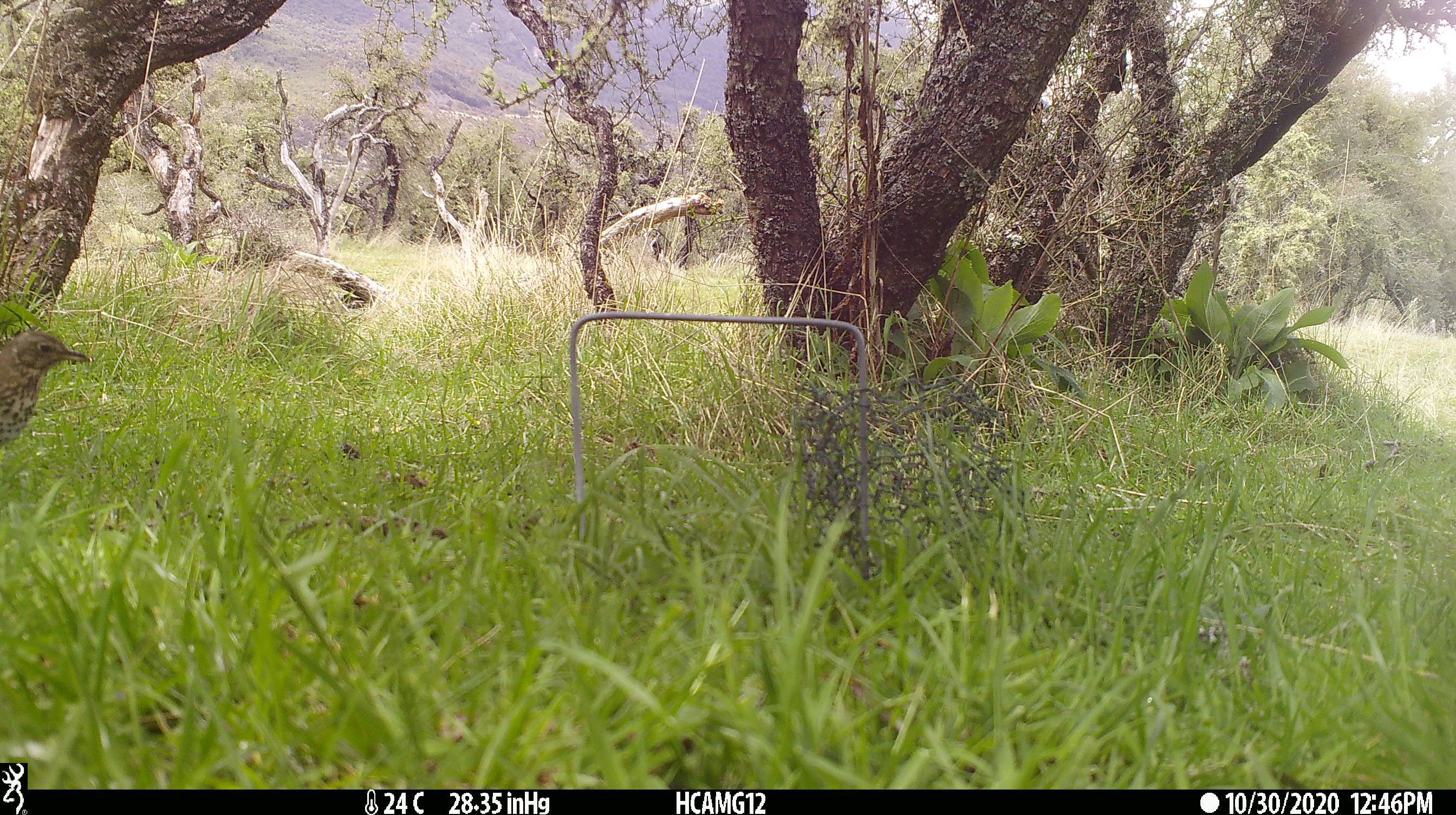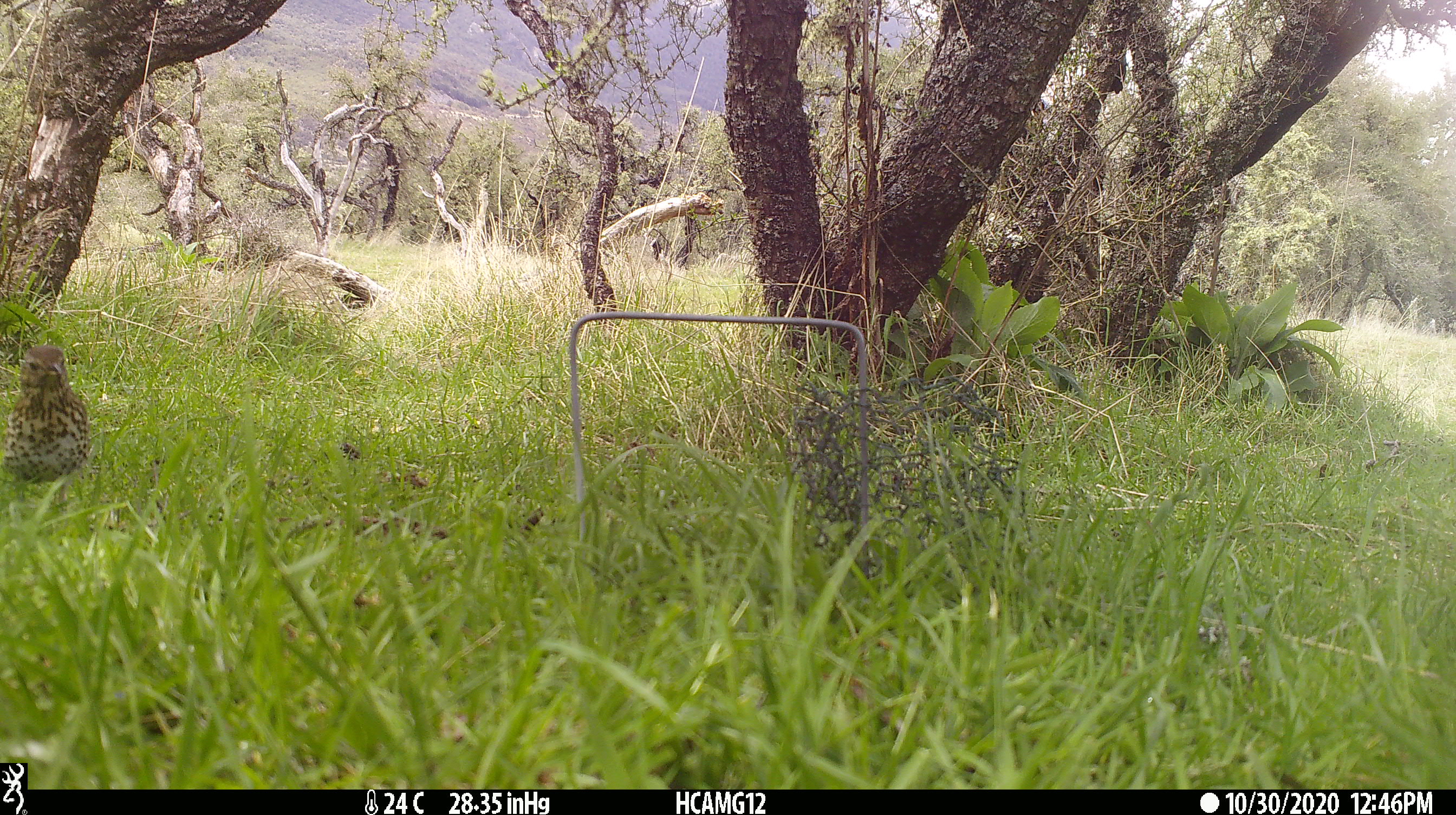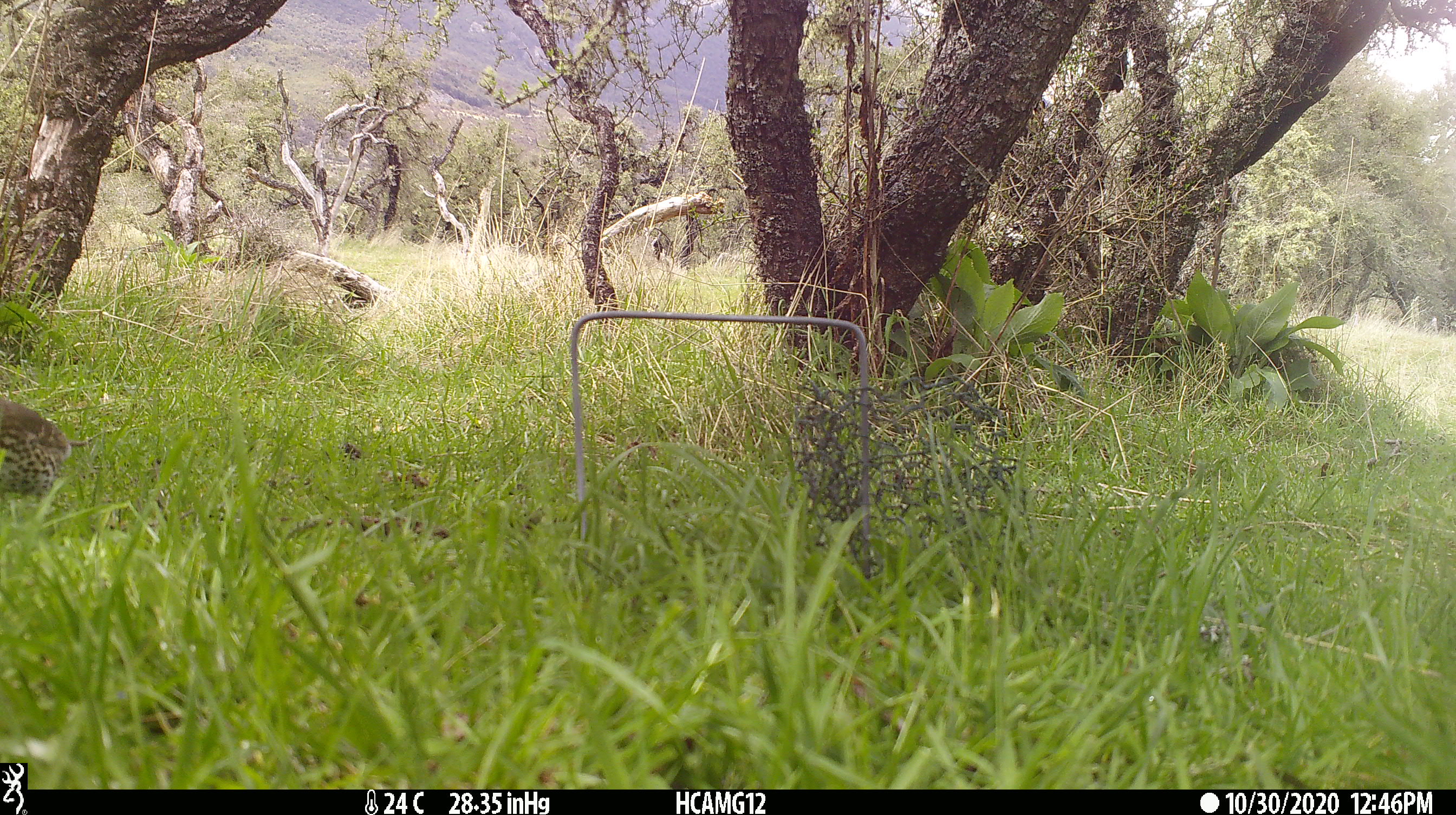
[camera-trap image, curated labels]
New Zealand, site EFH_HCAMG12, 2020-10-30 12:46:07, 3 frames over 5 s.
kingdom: Animalia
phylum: Chordata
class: Aves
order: Passeriformes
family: Turdidae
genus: Turdus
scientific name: Turdus philomelos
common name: song thrush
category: thrush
Thrush (song thrush) (Turdus philomelos).